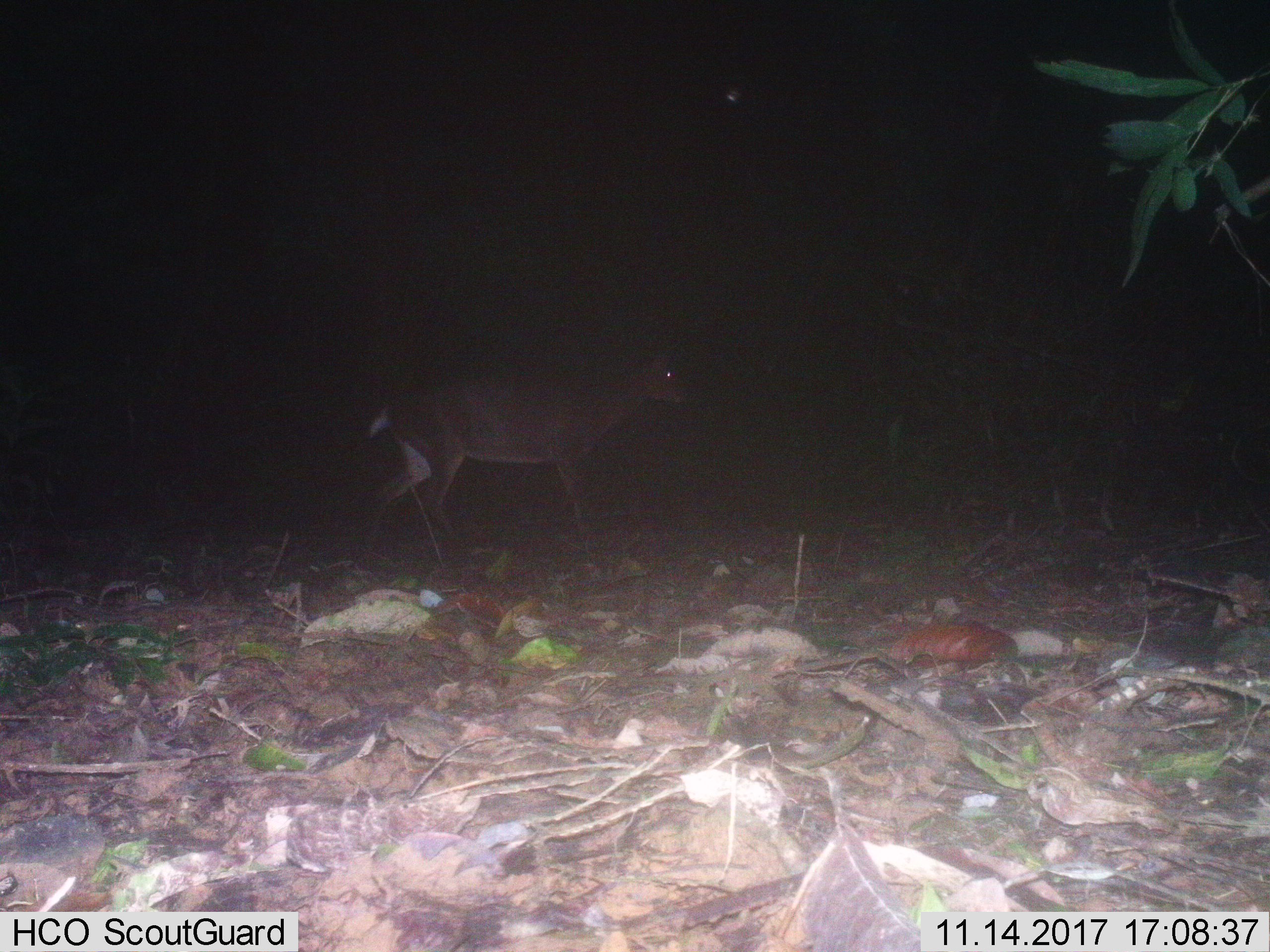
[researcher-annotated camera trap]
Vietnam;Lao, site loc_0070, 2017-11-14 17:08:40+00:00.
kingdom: Animalia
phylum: Chordata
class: Mammalia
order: Artiodactyla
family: Cervidae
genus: Muntiacus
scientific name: Muntiacus vuquangensis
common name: large-antlered muntjac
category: large antlered muntjac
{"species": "large antlered muntjac (large-antlered muntjac) (Muntiacus vuquangensis)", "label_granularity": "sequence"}